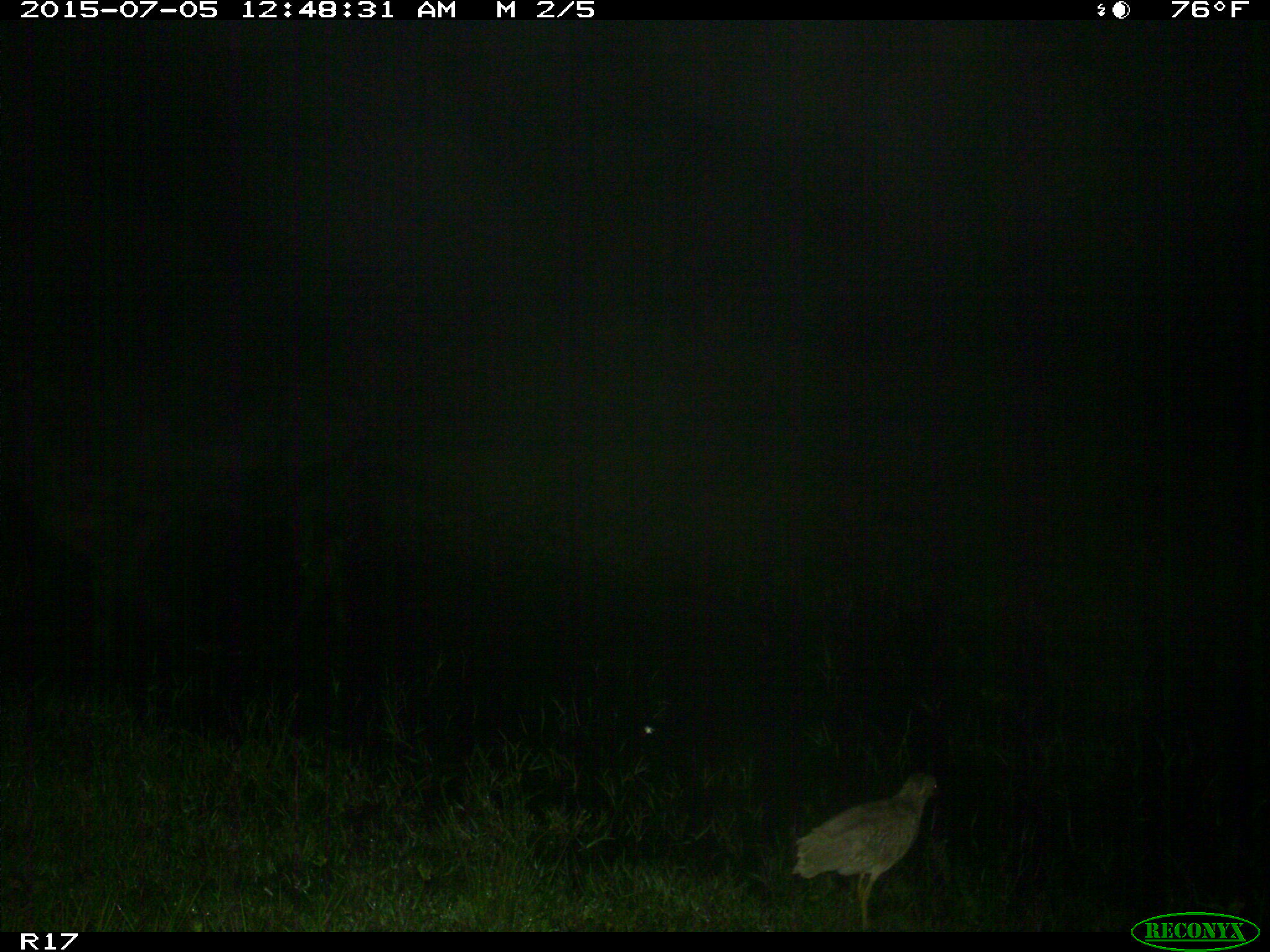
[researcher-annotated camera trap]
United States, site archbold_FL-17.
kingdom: Animalia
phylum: Chordata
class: Mammalia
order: Artiodactyla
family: Bovidae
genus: Bos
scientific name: Bos taurus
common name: domestic cow